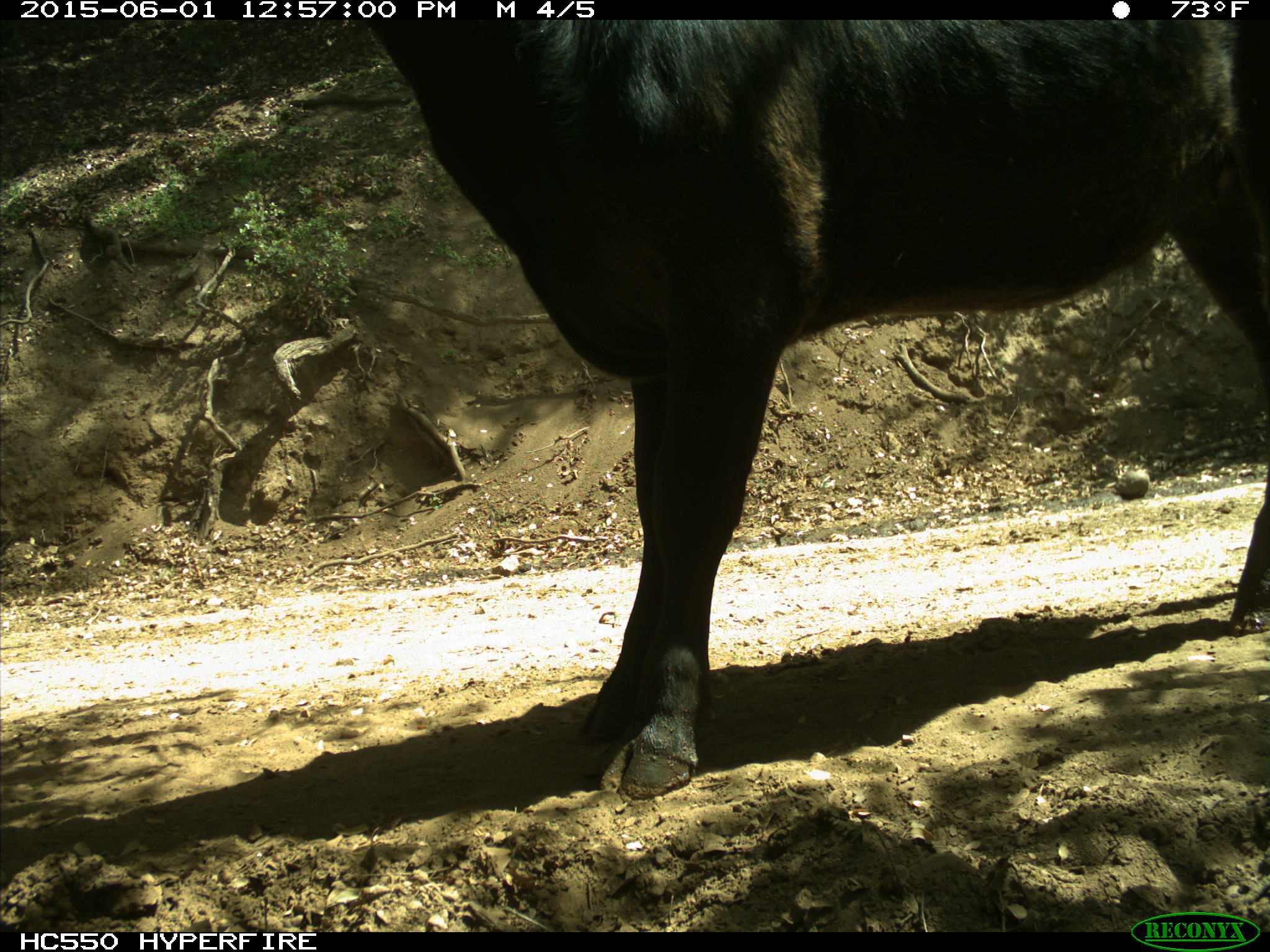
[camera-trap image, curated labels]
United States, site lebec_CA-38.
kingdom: Animalia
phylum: Chordata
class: Mammalia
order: Artiodactyla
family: Bovidae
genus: Bos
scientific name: Bos taurus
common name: domestic cow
Bos taurus (domestic cow).